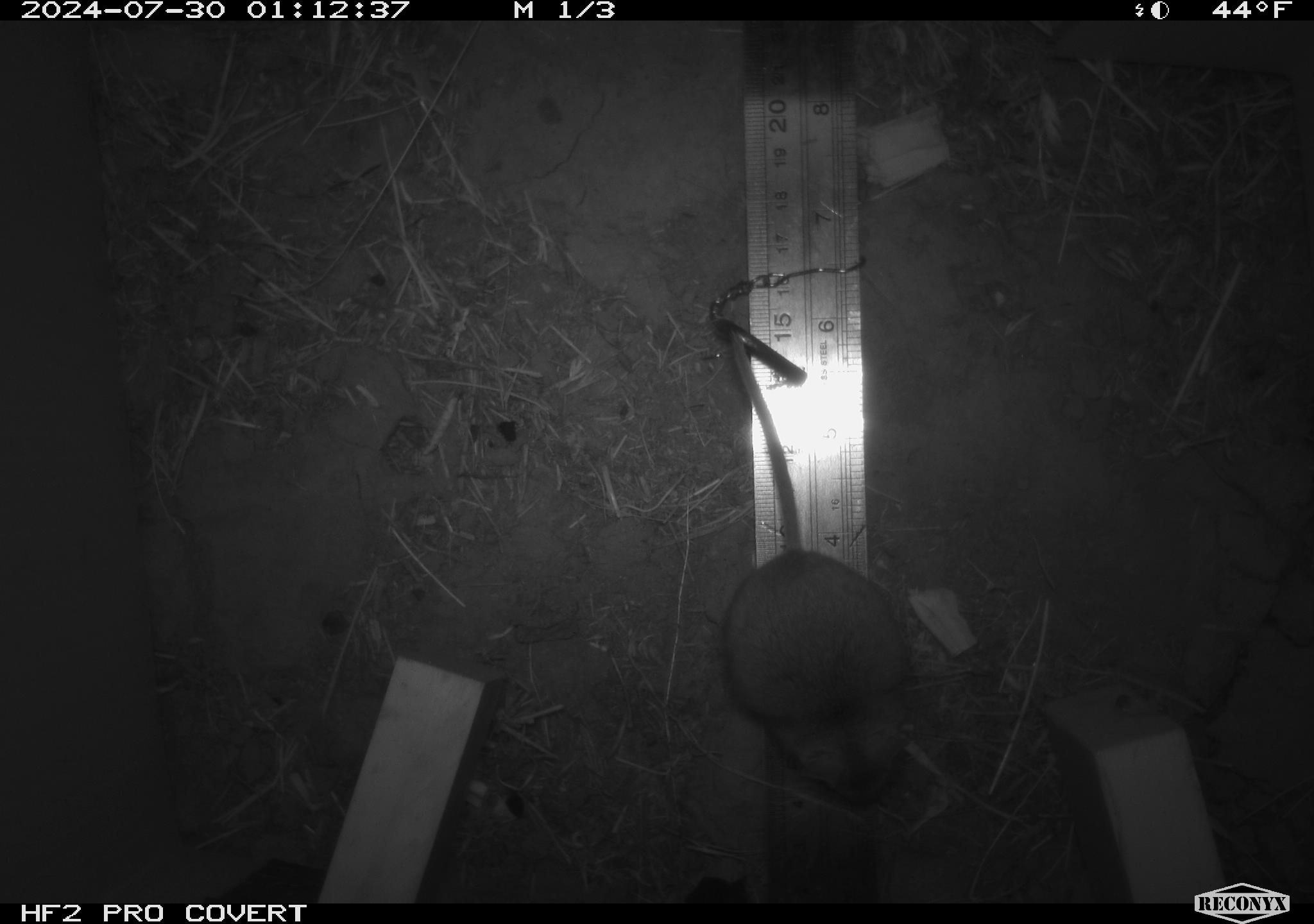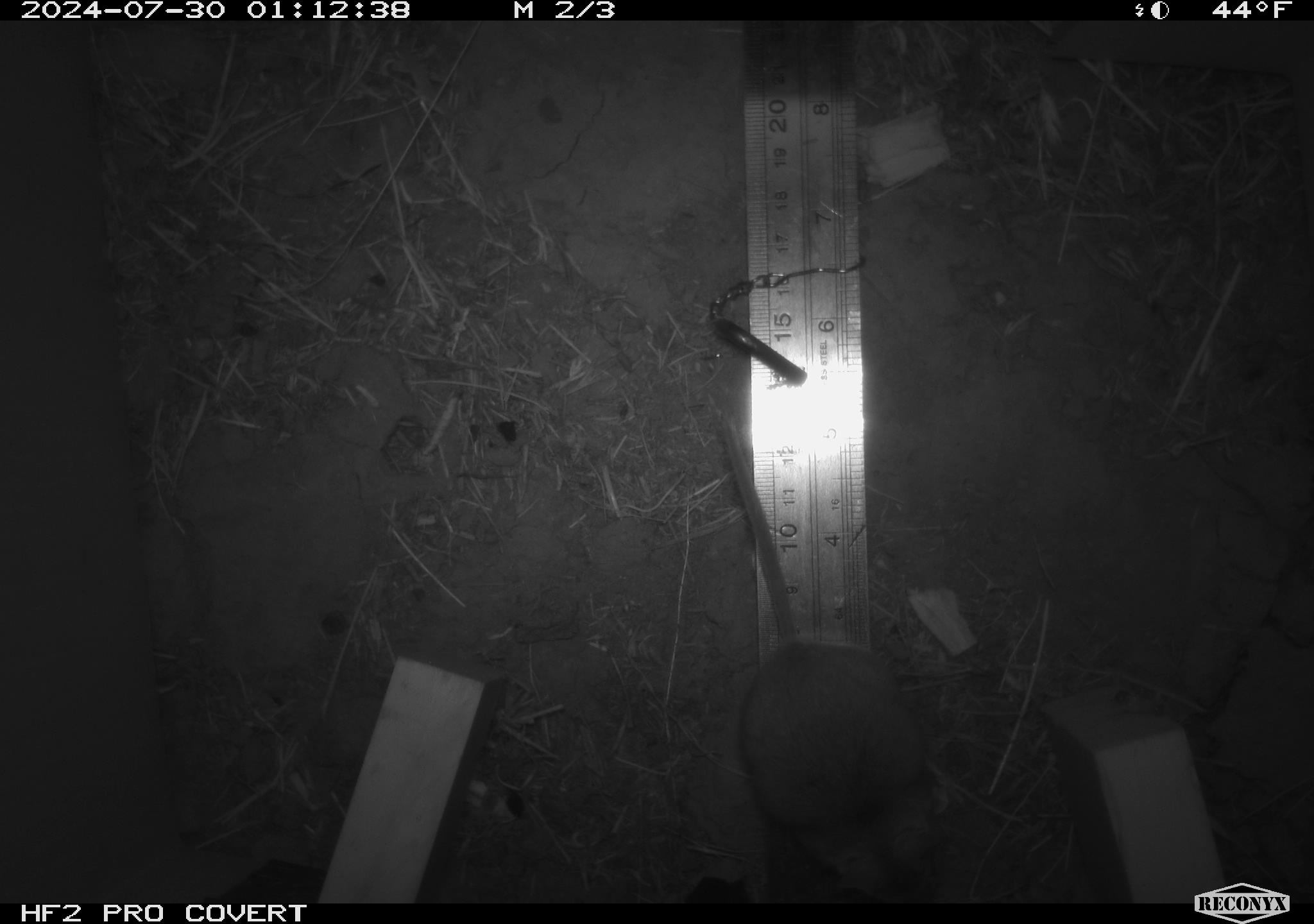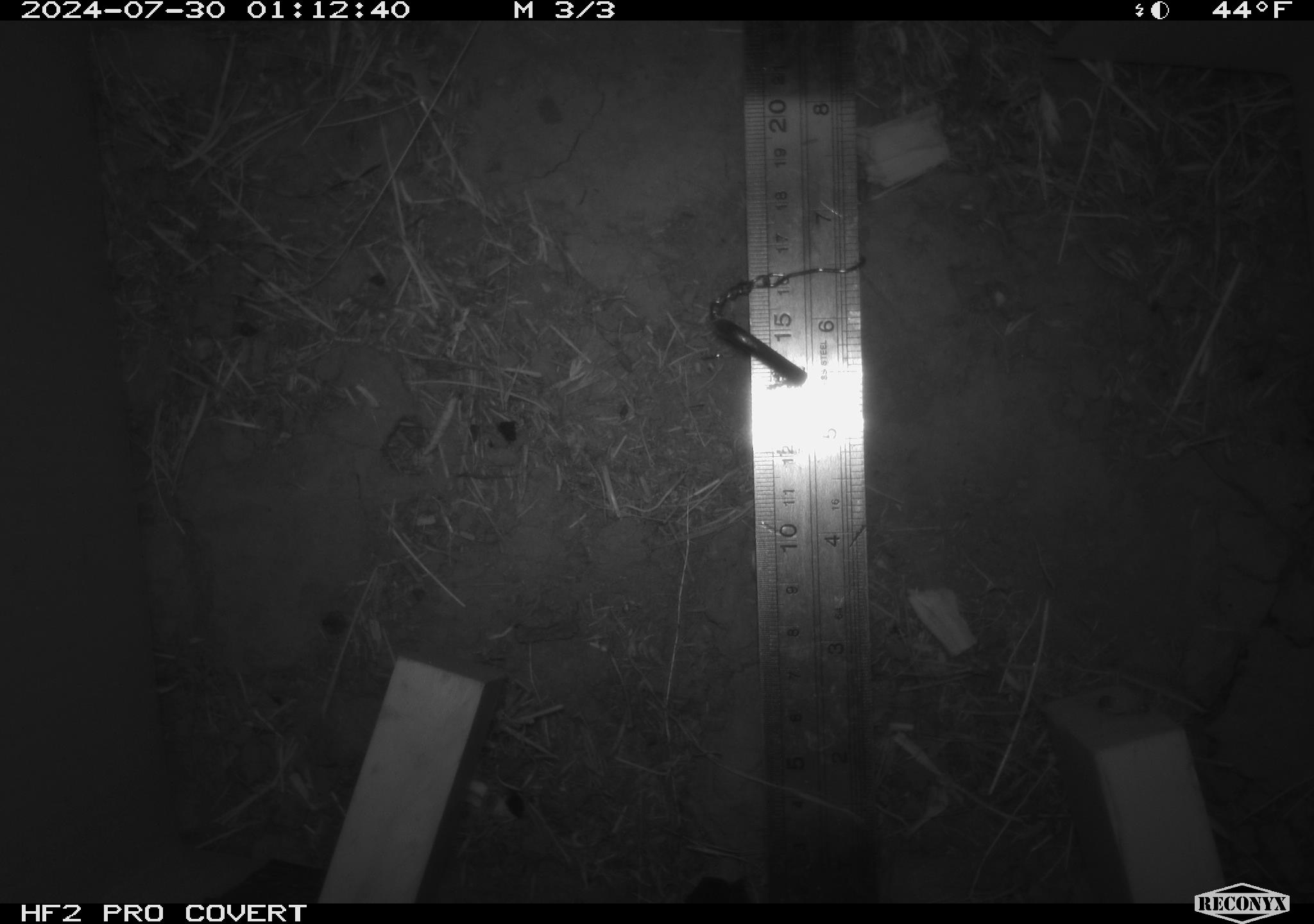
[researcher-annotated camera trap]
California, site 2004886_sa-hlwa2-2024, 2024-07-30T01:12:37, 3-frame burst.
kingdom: Animalia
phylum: Chordata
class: Mammalia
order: Rodentia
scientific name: Rodentia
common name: mouse species